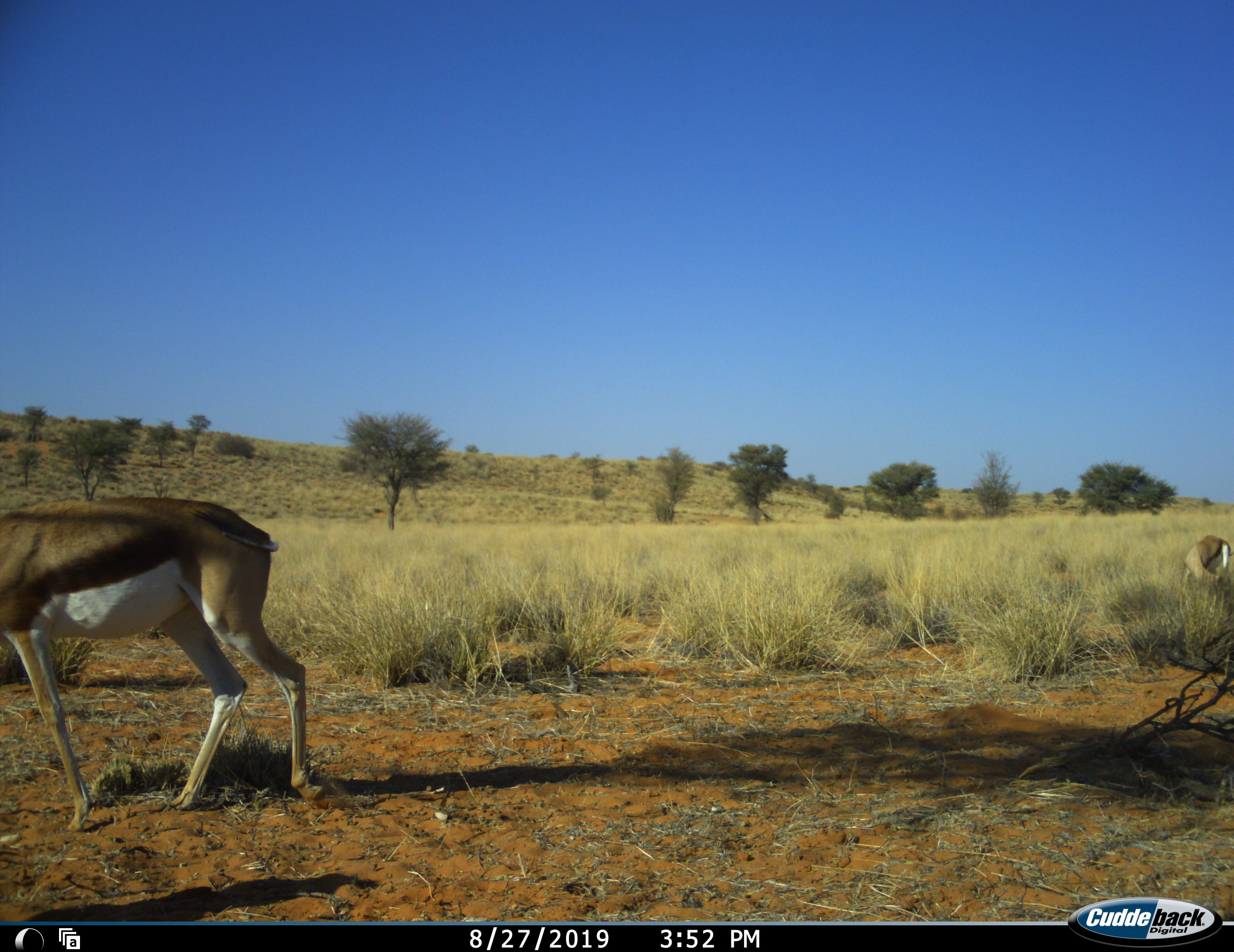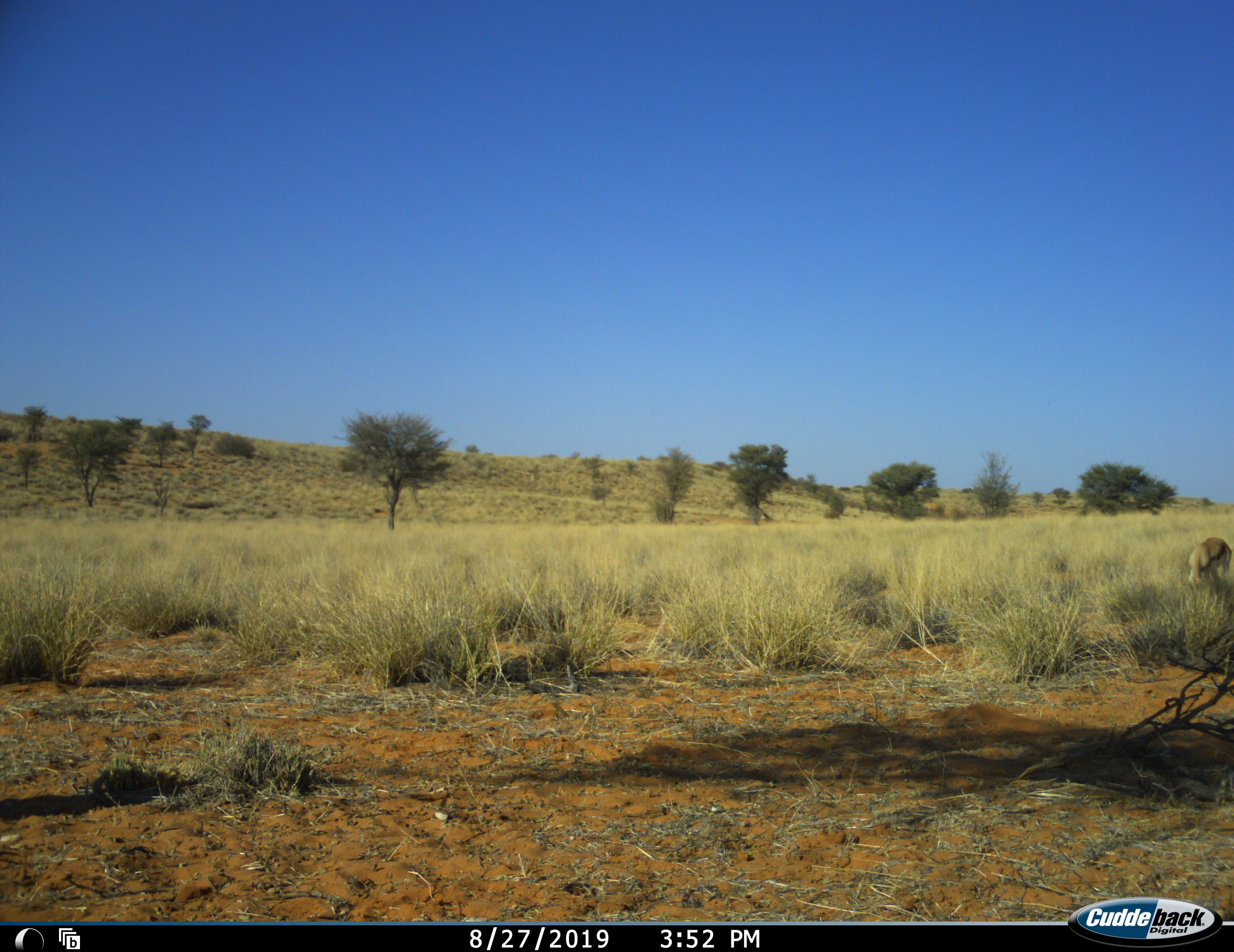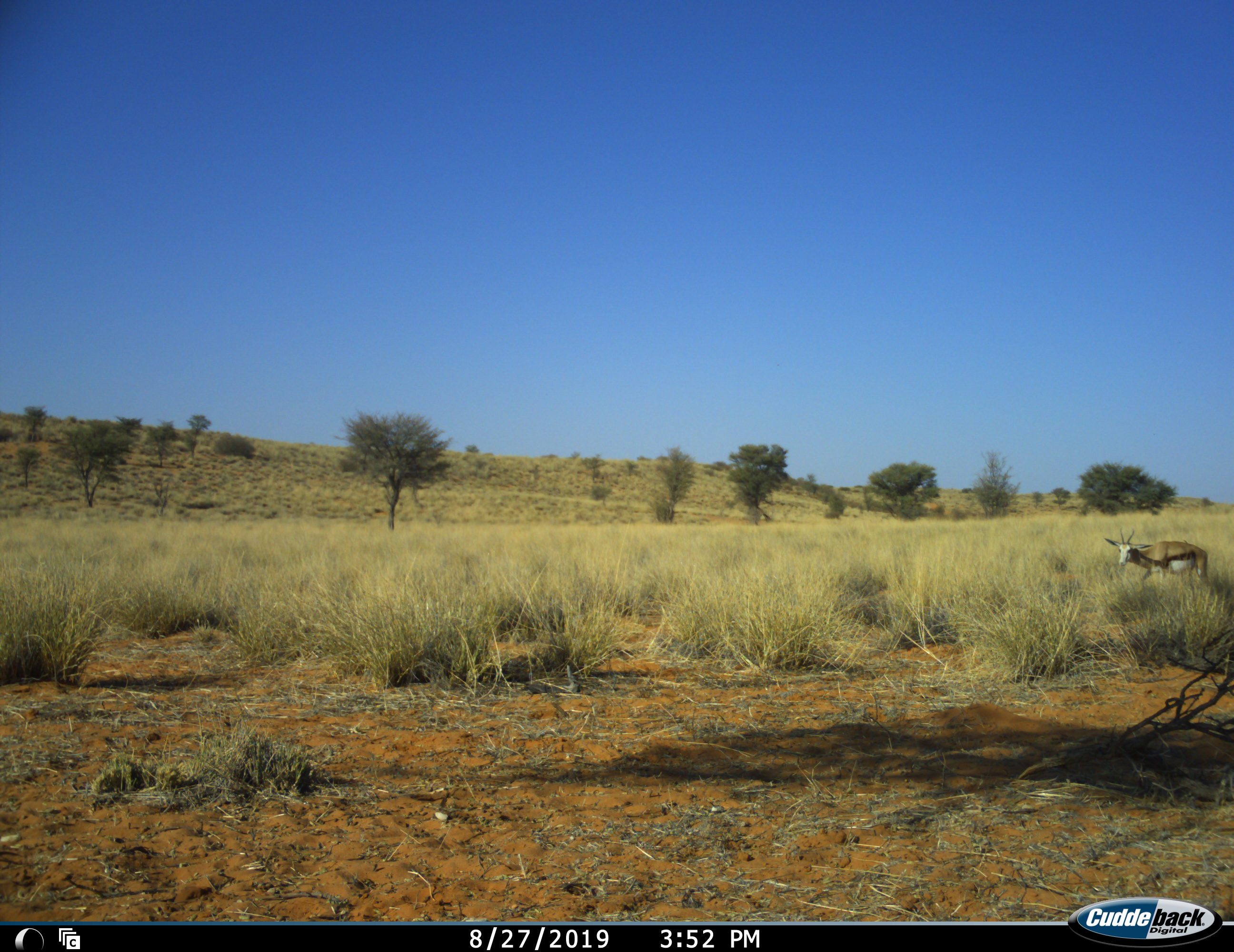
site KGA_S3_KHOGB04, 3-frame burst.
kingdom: Animalia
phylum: Chordata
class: Mammalia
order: Artiodactyla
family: Bovidae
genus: Antidorcas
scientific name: Antidorcas marsupialis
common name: springbok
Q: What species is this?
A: Springbok (Antidorcas marsupialis).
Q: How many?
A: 2.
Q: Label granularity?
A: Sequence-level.